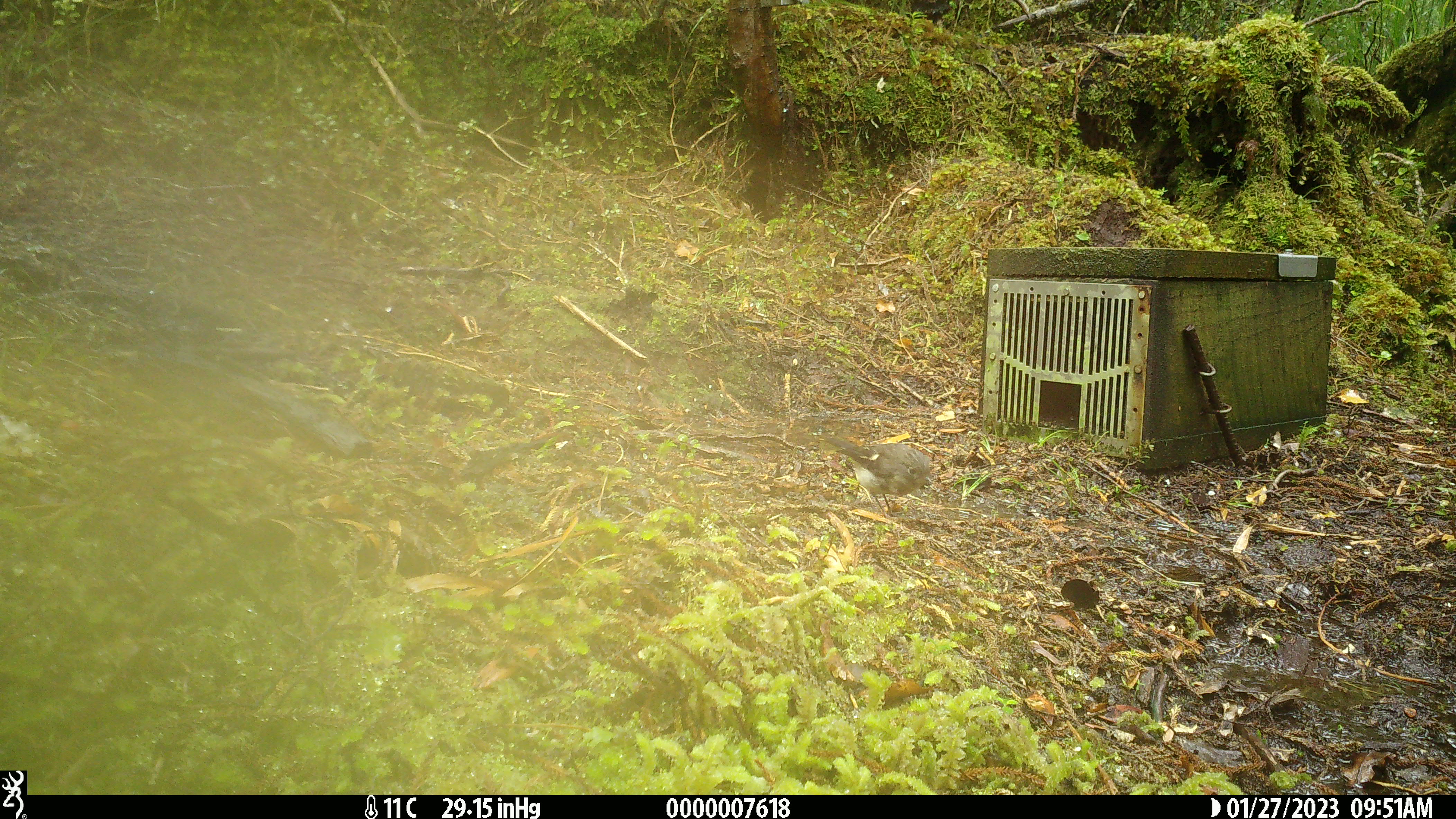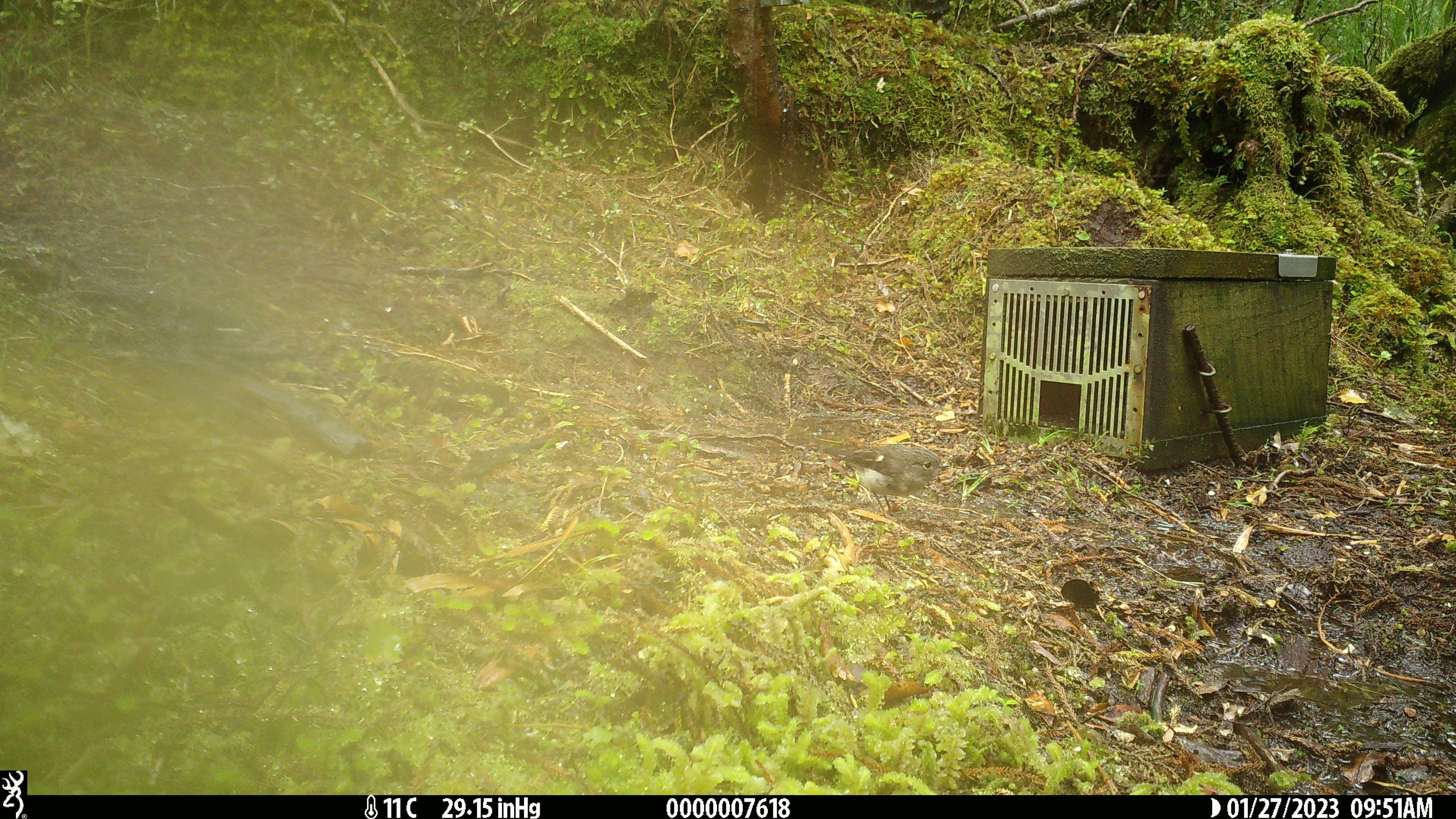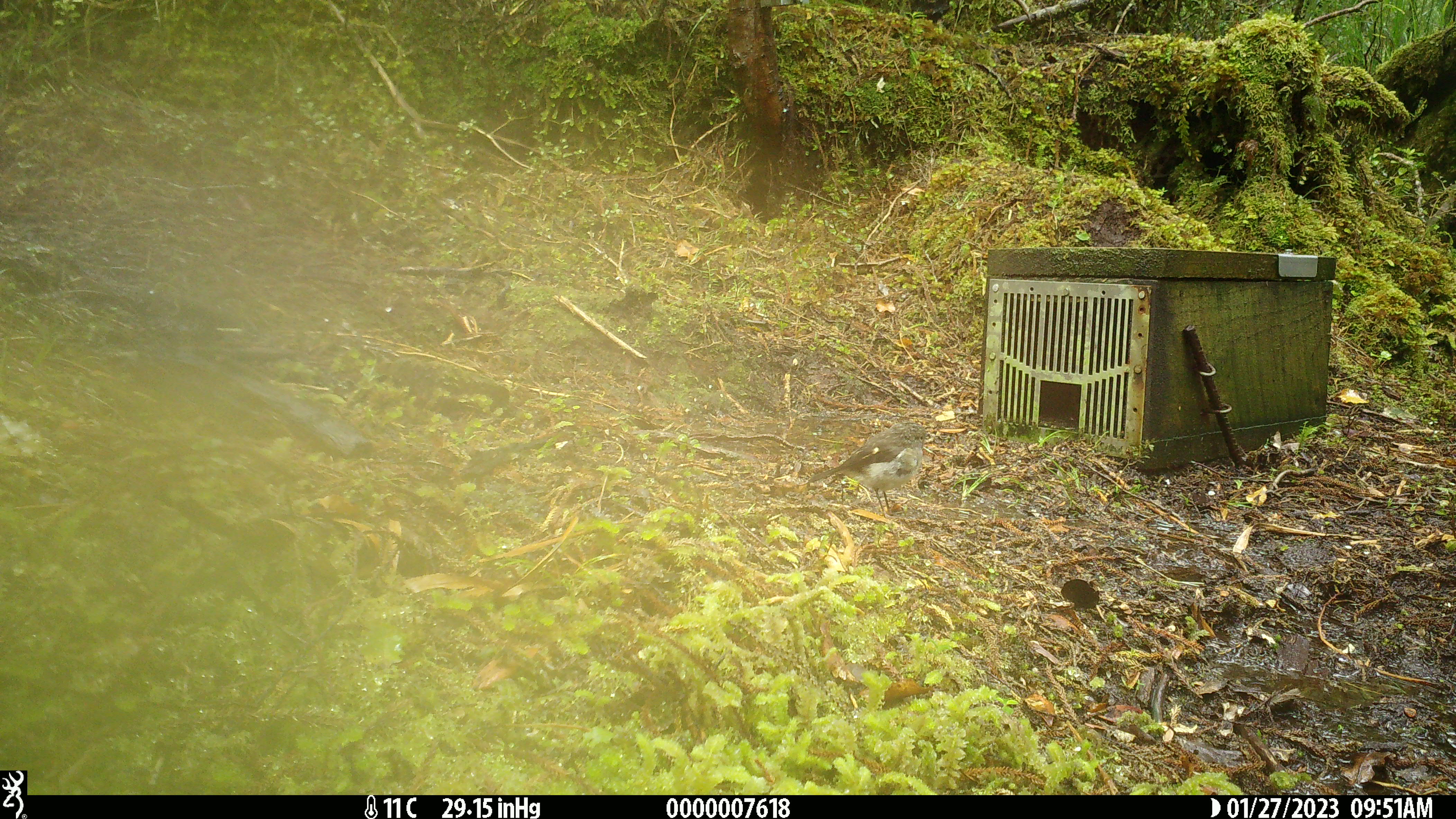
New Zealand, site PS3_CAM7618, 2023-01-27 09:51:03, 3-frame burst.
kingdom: Animalia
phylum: Chordata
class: Aves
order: Passeriformes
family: Petroicidae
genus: Petroica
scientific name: Petroica macrocephala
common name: tomtit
Tomtit (Petroica macrocephala).